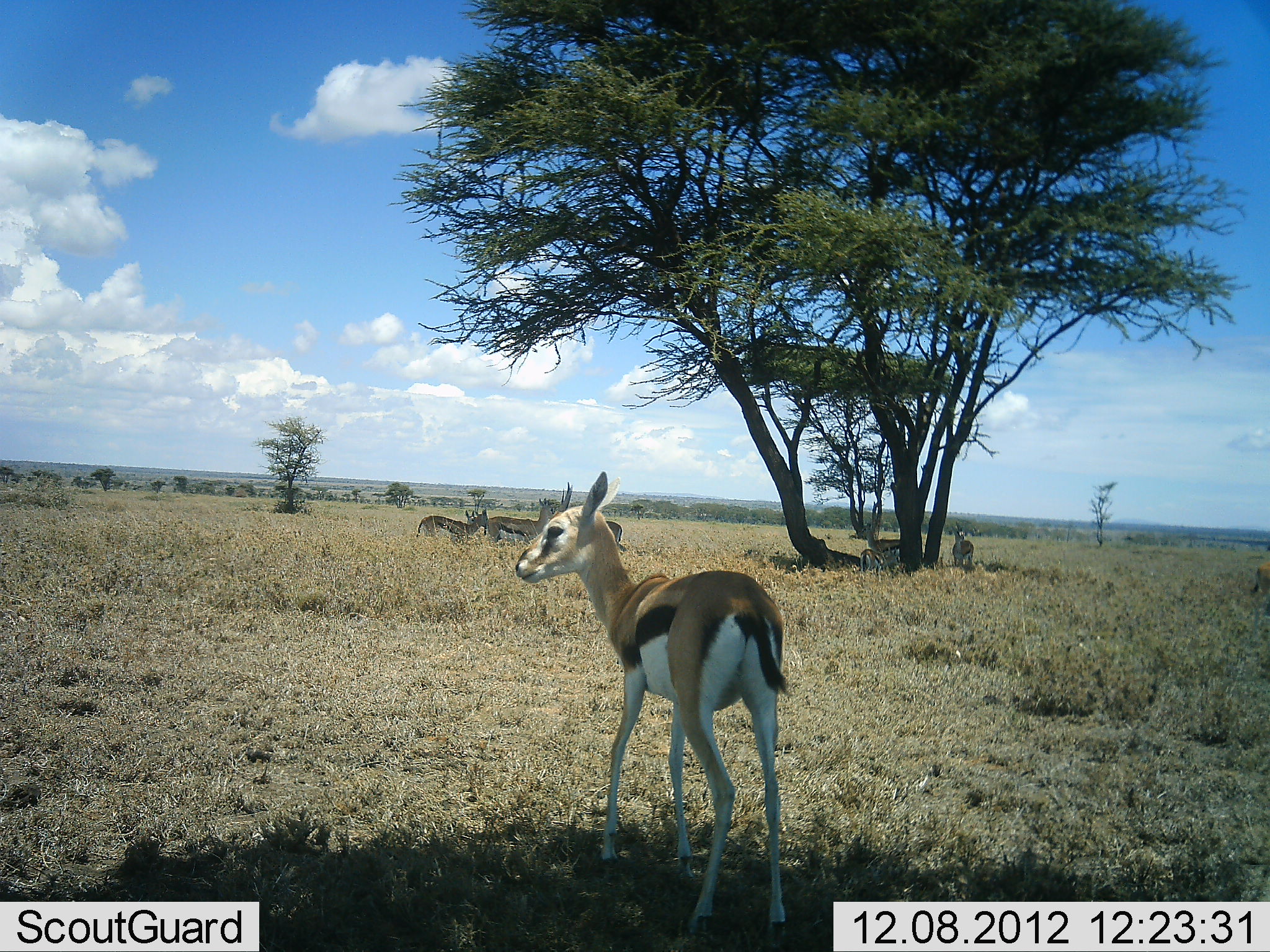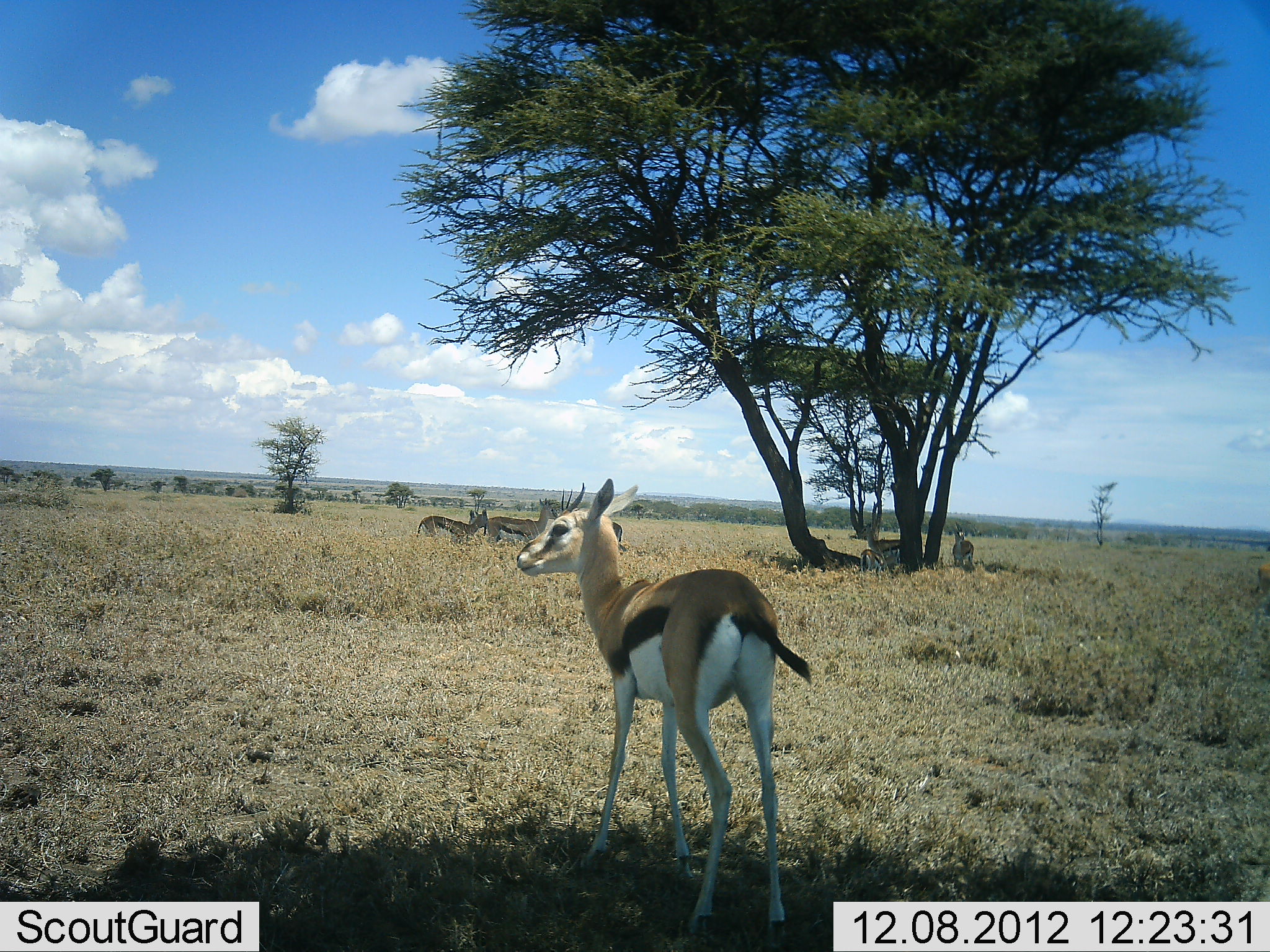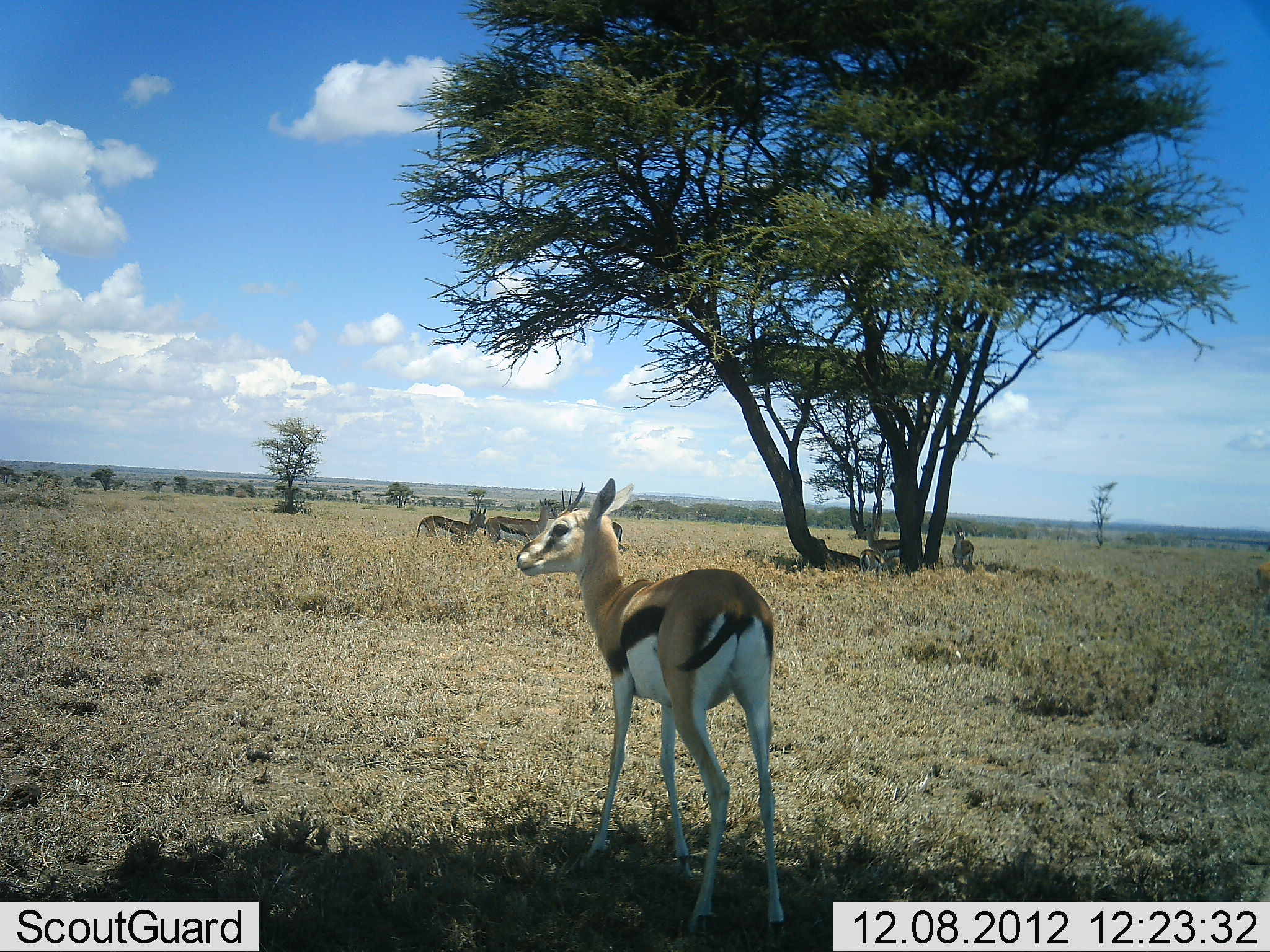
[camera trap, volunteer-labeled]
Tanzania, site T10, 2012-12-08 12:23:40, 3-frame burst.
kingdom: Animalia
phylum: Chordata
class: Mammalia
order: Artiodactyla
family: Bovidae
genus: Eudorcas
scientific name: Eudorcas thomsonii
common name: thomson's gazelle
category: gazellethomsons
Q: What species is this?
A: Gazellethomsons (thomson's gazelle) (Eudorcas thomsonii).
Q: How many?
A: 6.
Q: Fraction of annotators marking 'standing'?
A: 90%.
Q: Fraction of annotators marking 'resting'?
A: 60%.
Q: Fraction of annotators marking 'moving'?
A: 0%.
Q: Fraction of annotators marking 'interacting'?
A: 20%.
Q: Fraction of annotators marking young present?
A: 0%.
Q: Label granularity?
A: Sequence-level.